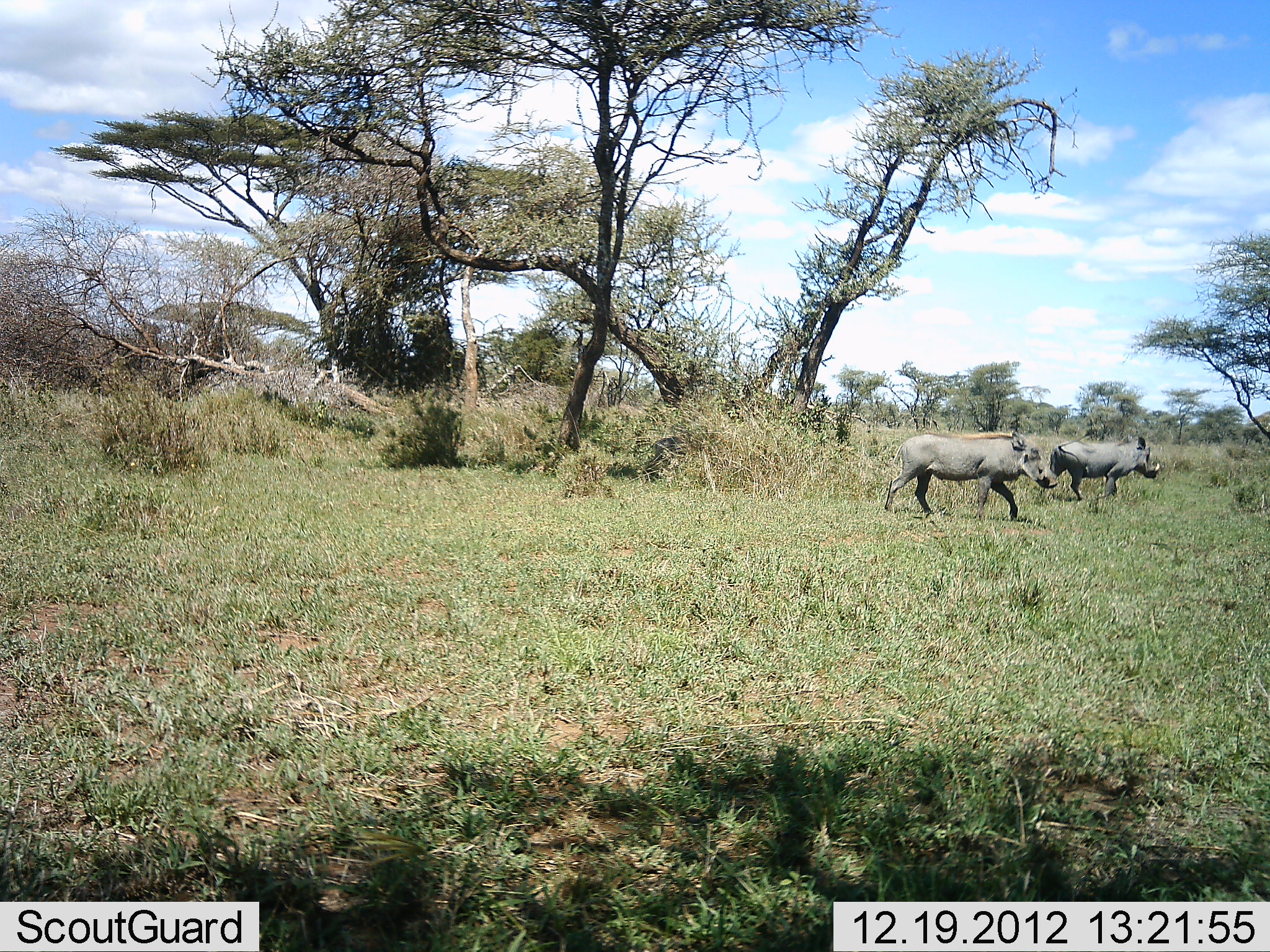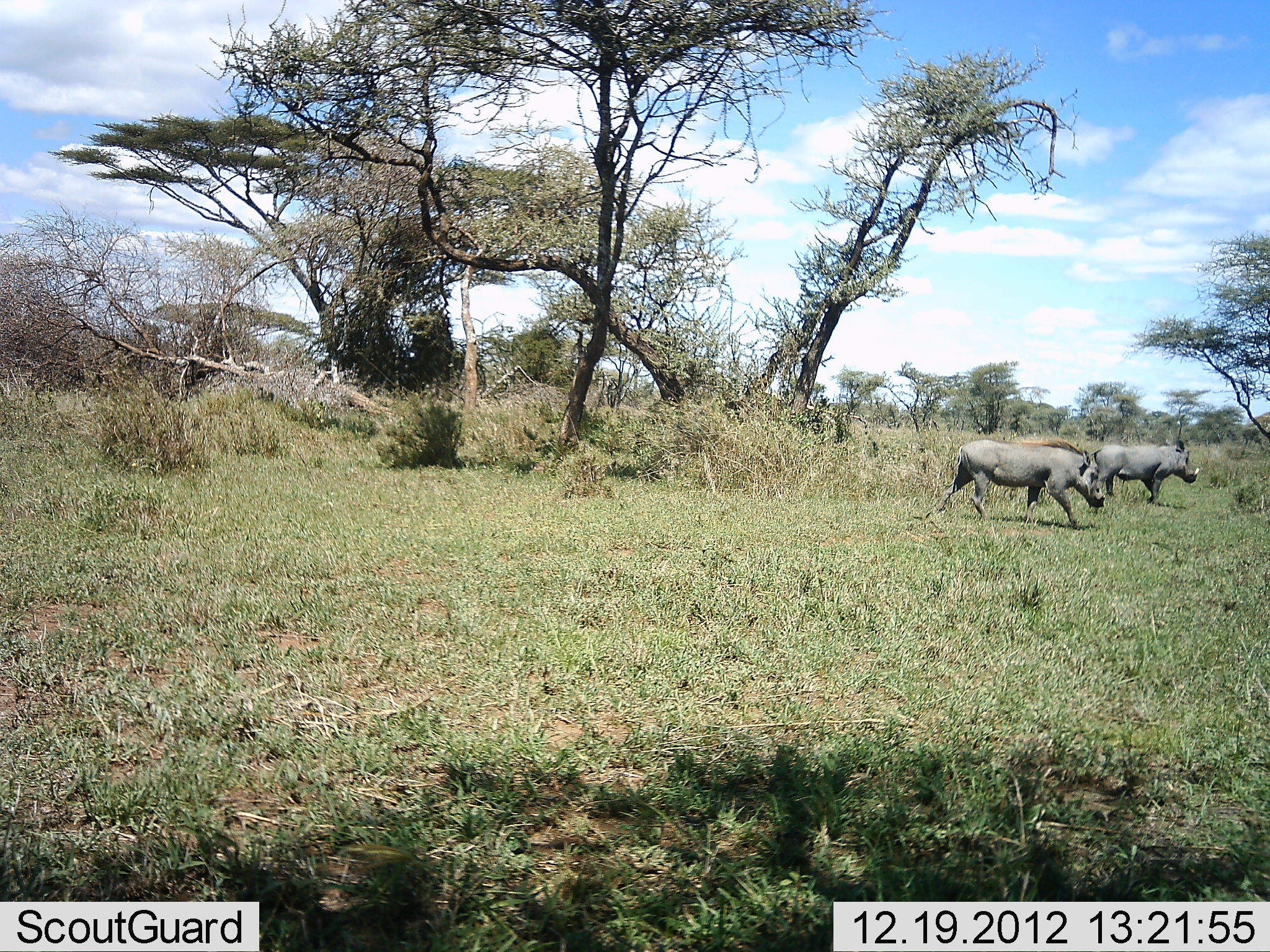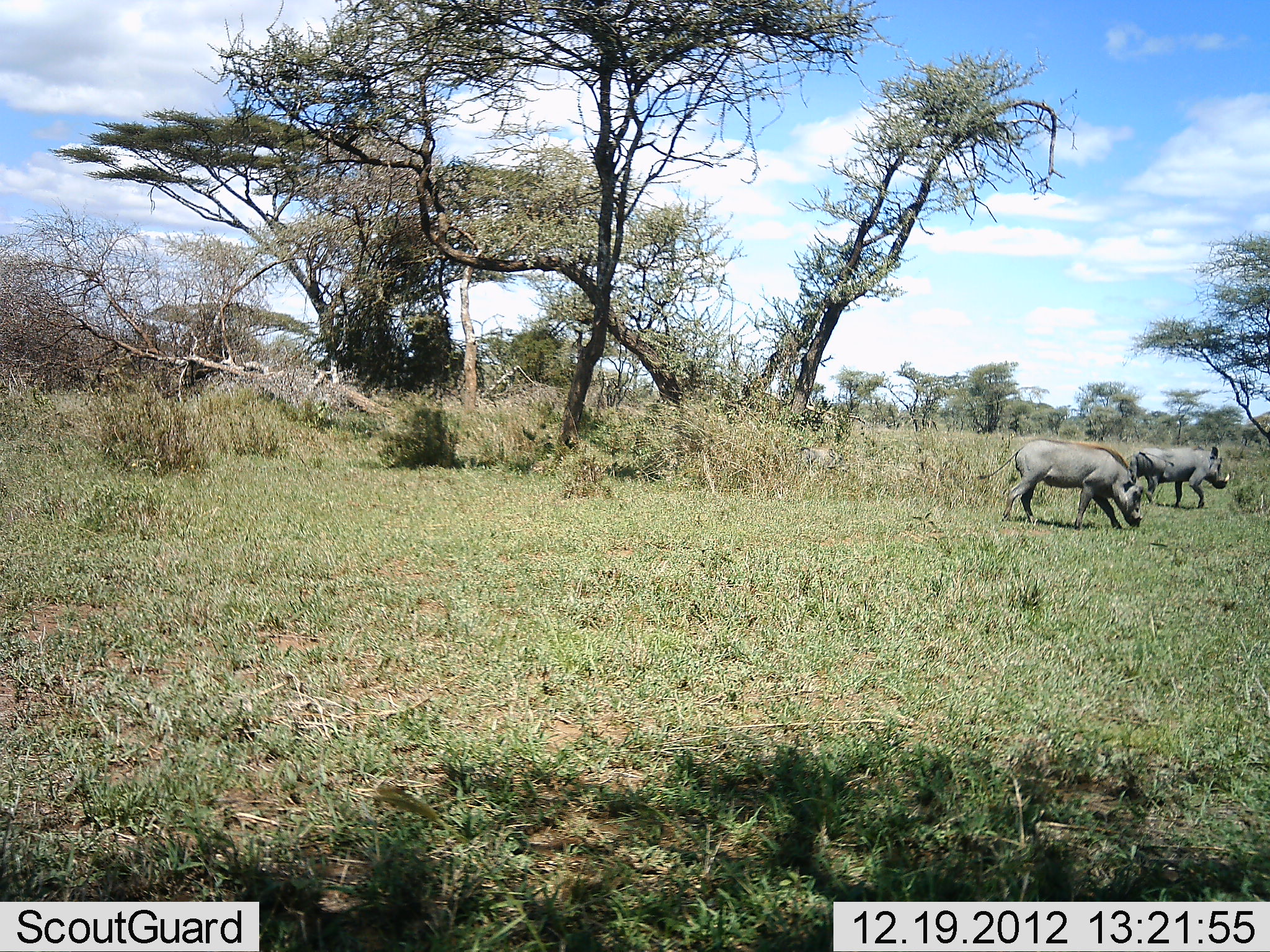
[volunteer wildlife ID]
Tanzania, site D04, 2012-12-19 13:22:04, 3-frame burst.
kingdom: Animalia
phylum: Chordata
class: Mammalia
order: Artiodactyla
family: Suidae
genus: Phacochoerus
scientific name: Phacochoerus africanus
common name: warthog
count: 2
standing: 6%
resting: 0%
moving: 98%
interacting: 0%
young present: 0%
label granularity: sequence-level